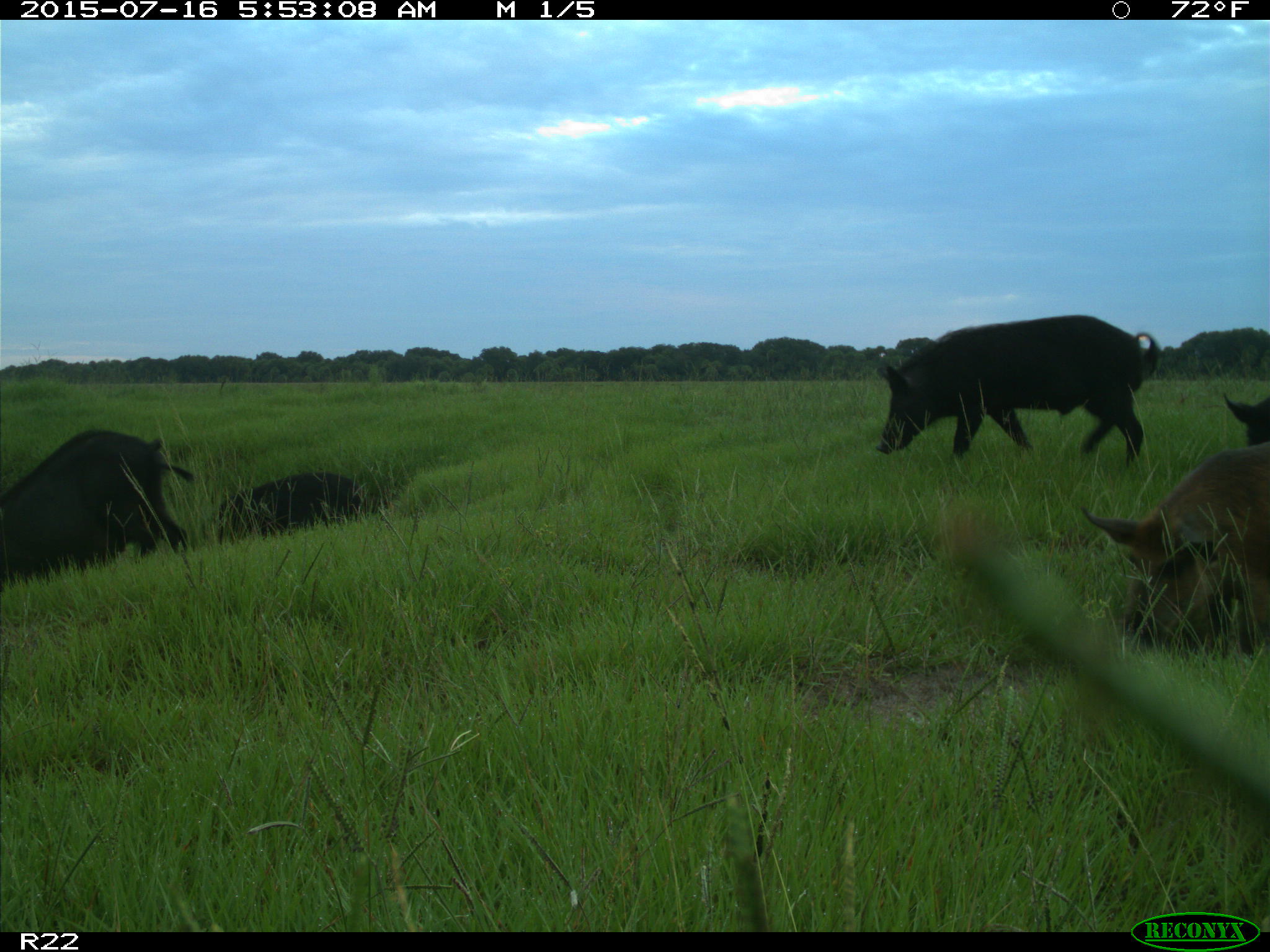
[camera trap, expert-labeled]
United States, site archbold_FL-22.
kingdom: Animalia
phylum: Chordata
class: Mammalia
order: Artiodactyla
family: Bovidae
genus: Bos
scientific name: Bos taurus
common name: domestic cow